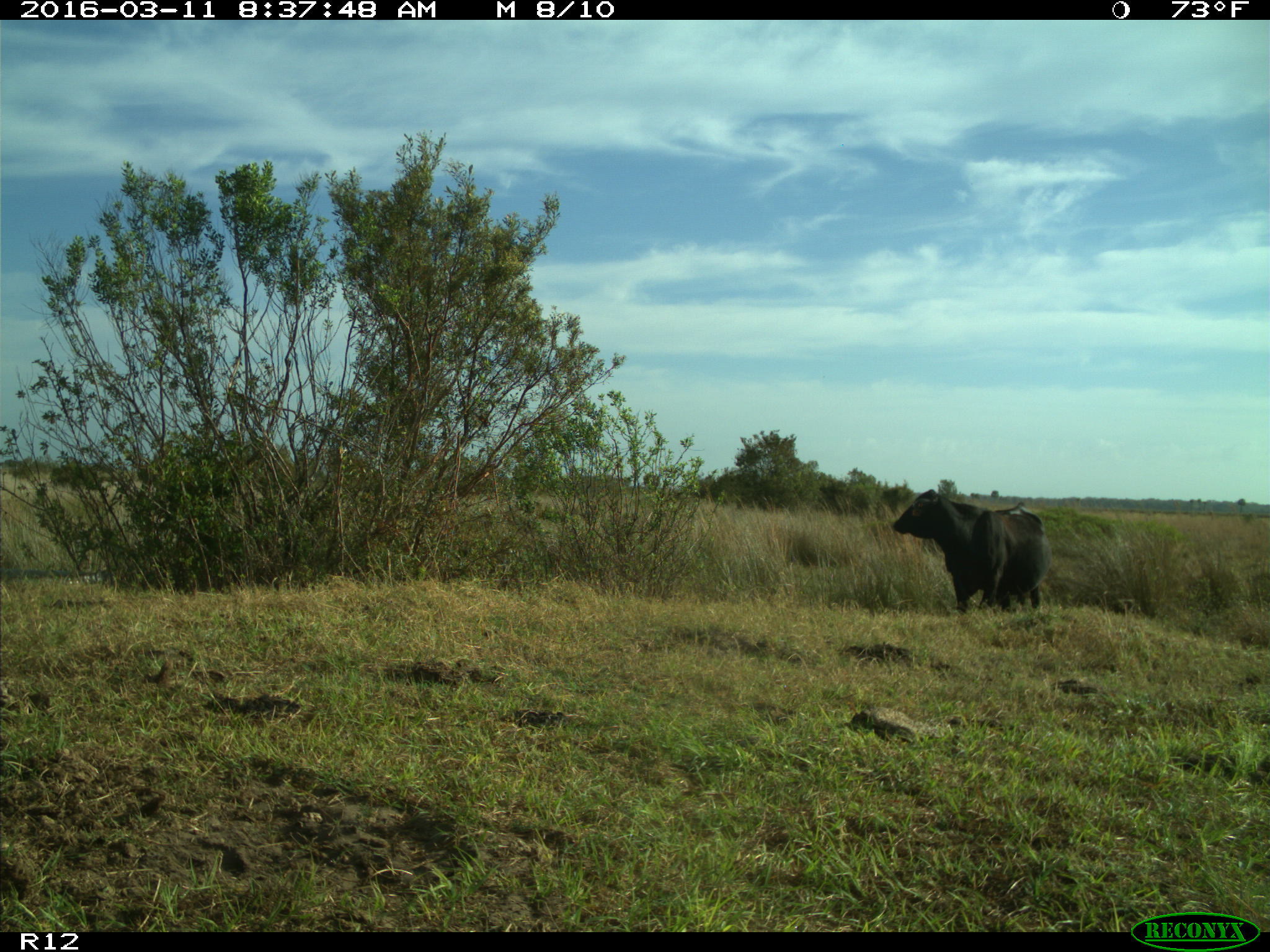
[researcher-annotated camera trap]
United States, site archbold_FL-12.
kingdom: Animalia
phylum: Chordata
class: Mammalia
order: Artiodactyla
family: Bovidae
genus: Bos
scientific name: Bos taurus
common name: domestic cow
Bos taurus (domestic cow).